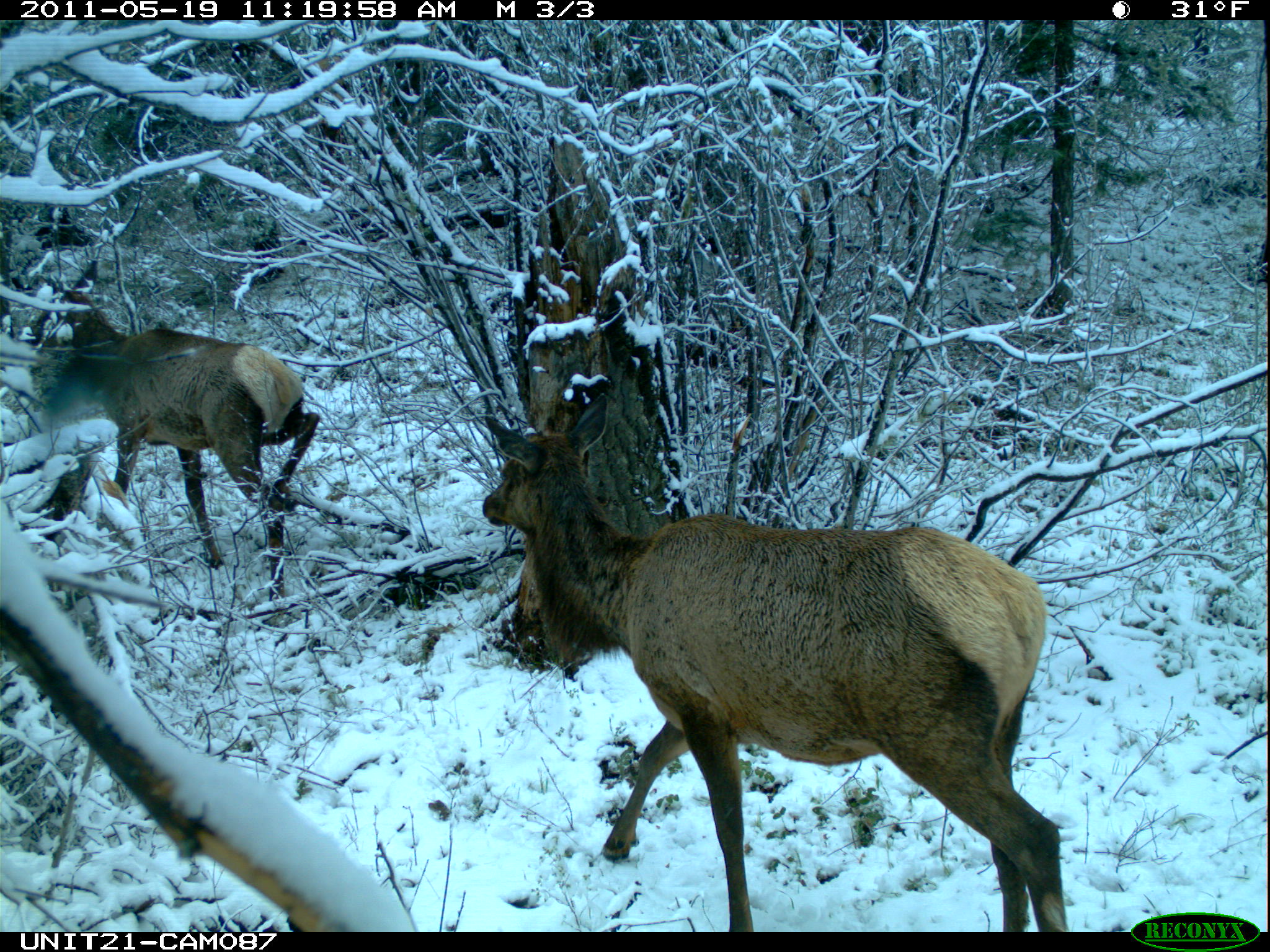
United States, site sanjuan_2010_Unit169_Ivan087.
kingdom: Animalia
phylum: Chordata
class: Mammalia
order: Artiodactyla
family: Cervidae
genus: Cervus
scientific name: Cervus elaphus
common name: red deer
Cervus elaphus (red deer).